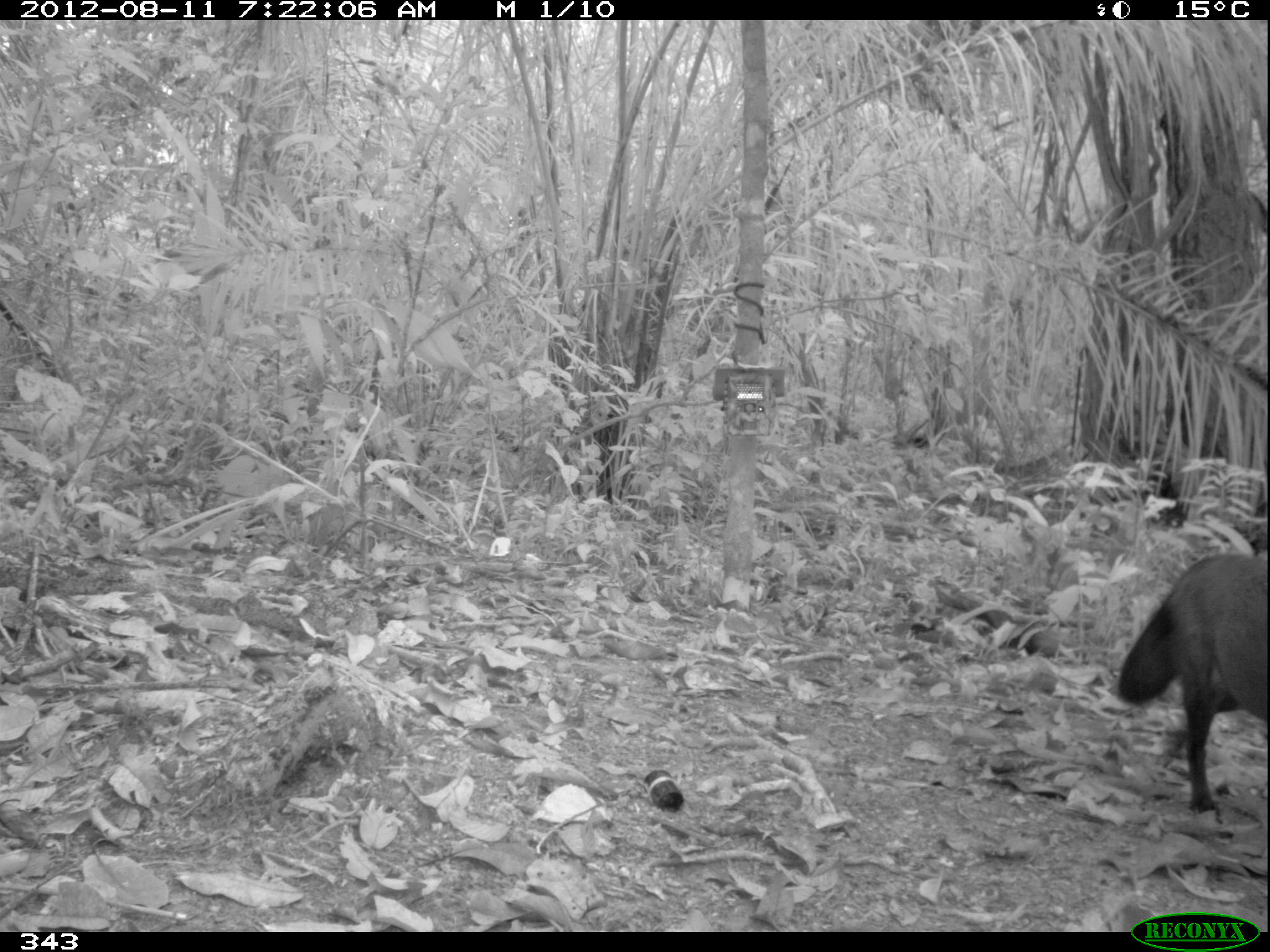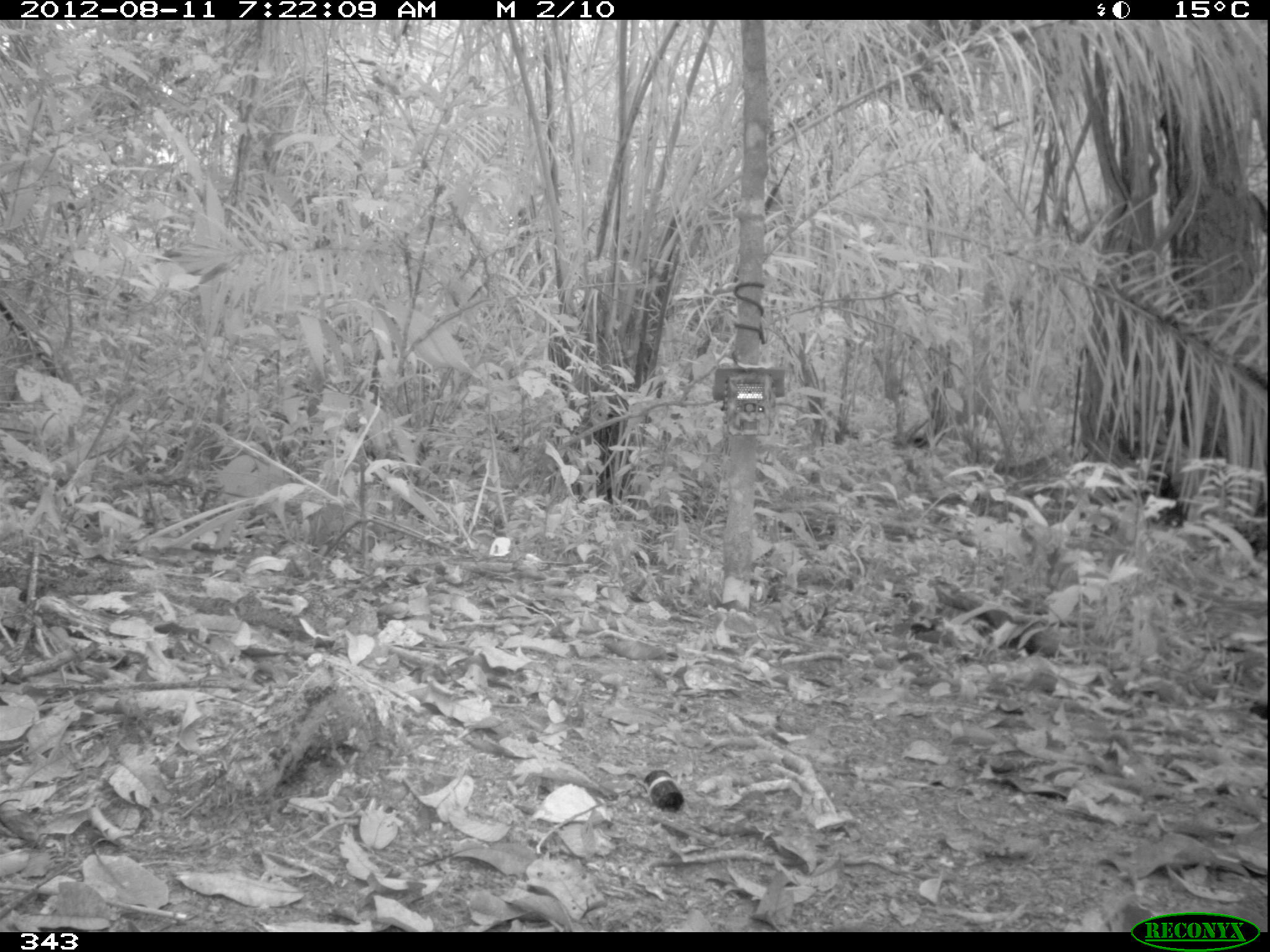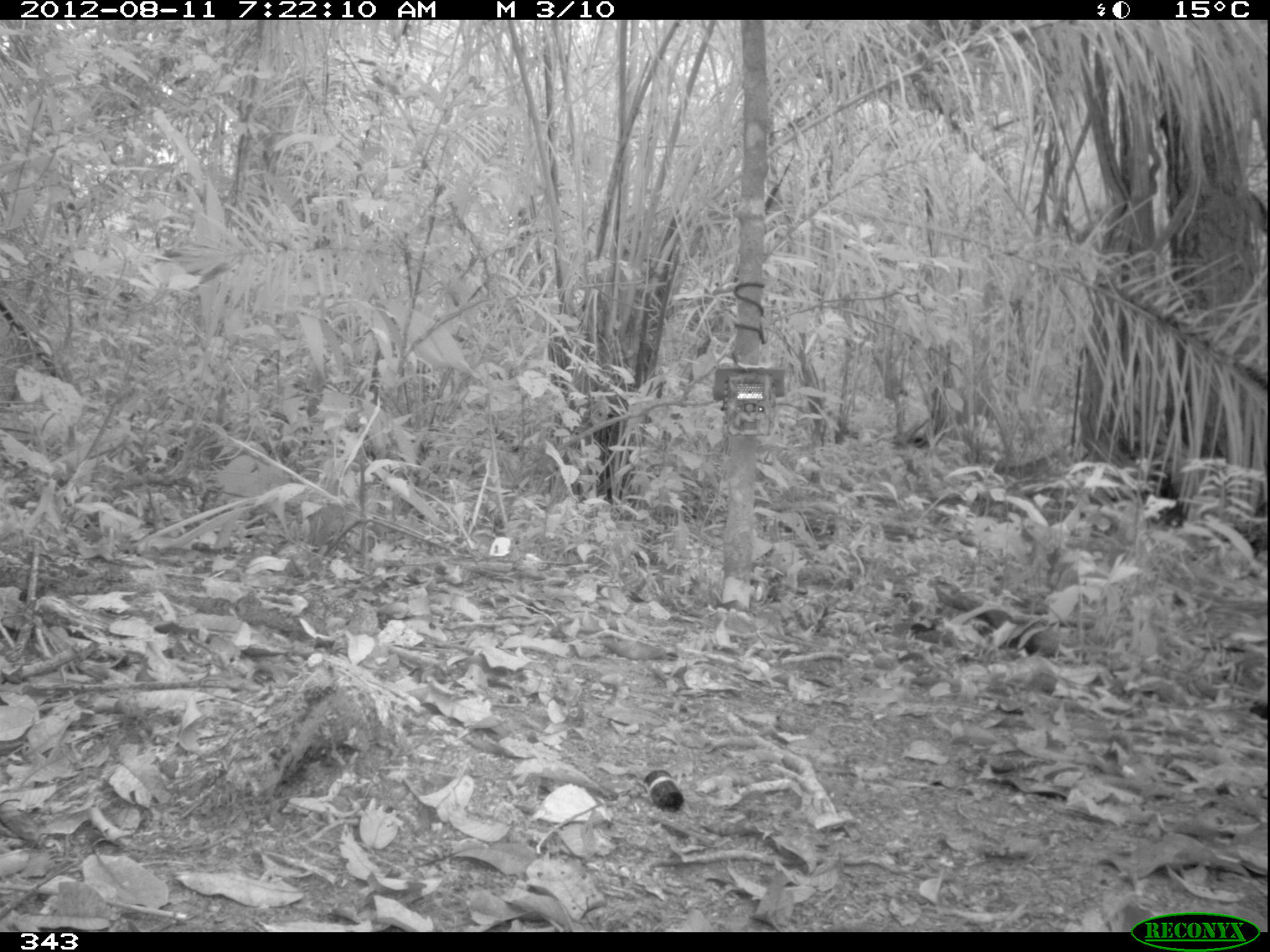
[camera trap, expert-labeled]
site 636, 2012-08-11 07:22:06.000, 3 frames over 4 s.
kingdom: Animalia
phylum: Chordata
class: Mammalia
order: Carnivora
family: Canidae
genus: Atelocynus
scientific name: Atelocynus microtis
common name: short-eared dog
Atelocynus microtis (short-eared dog).